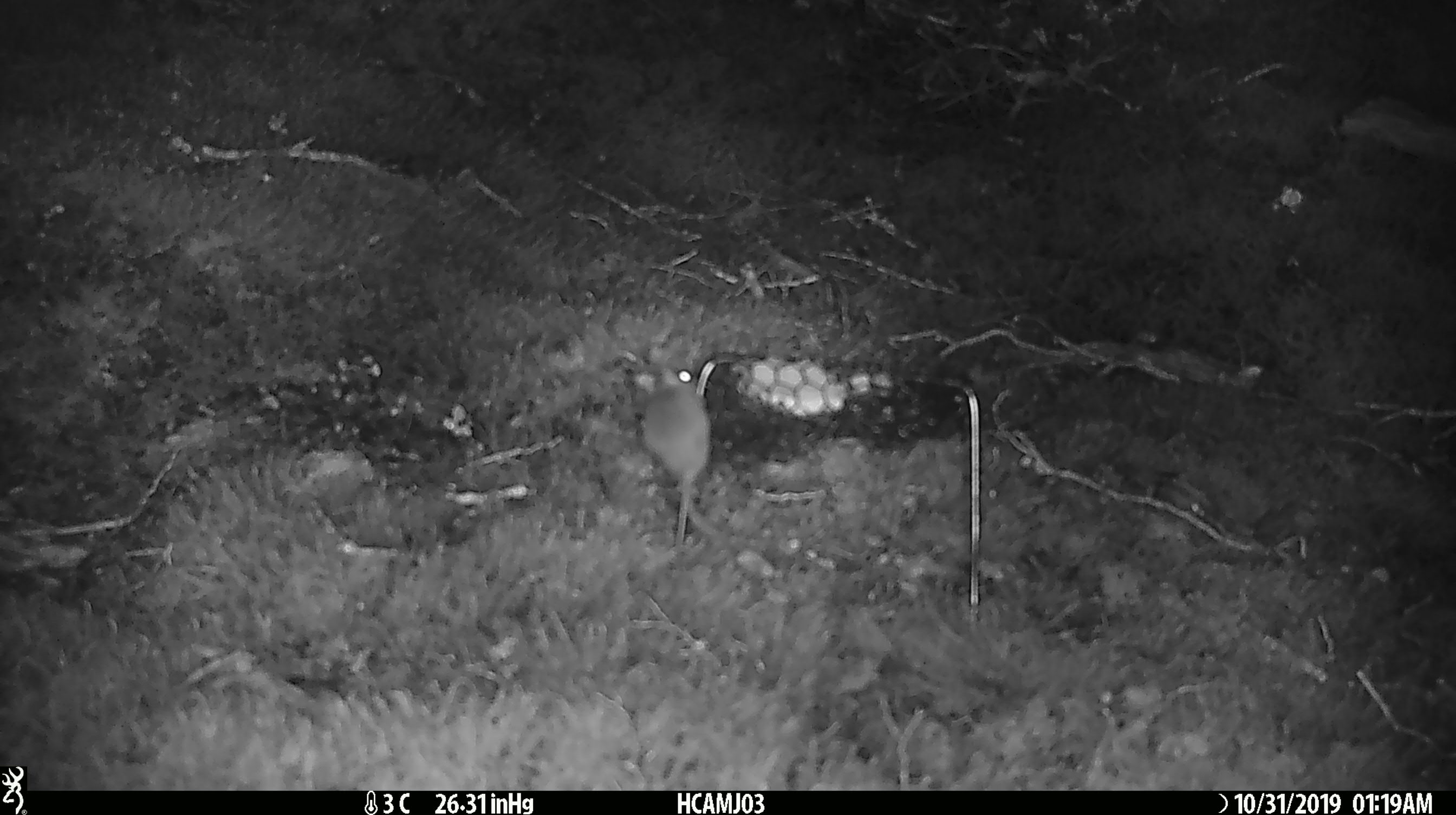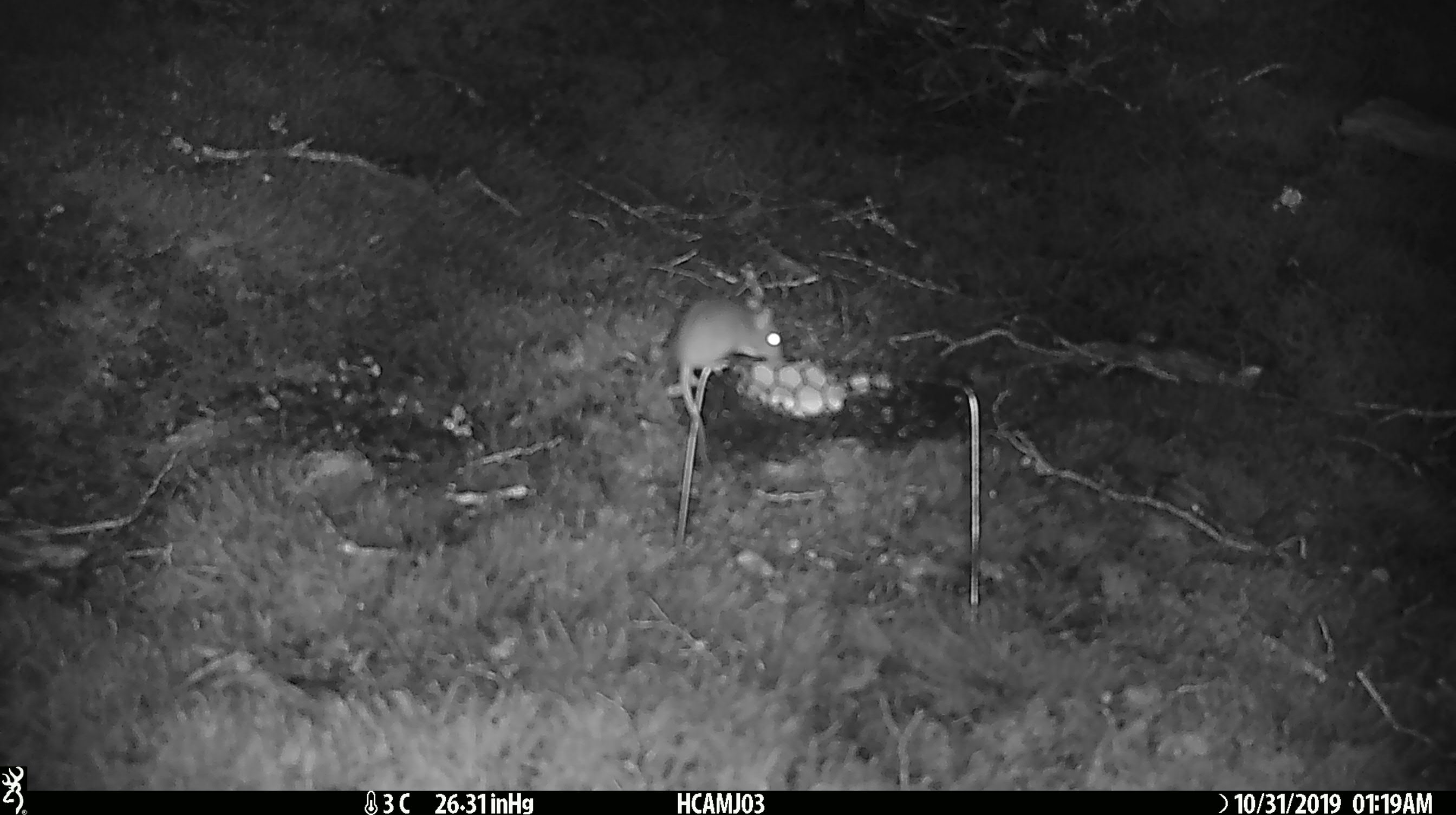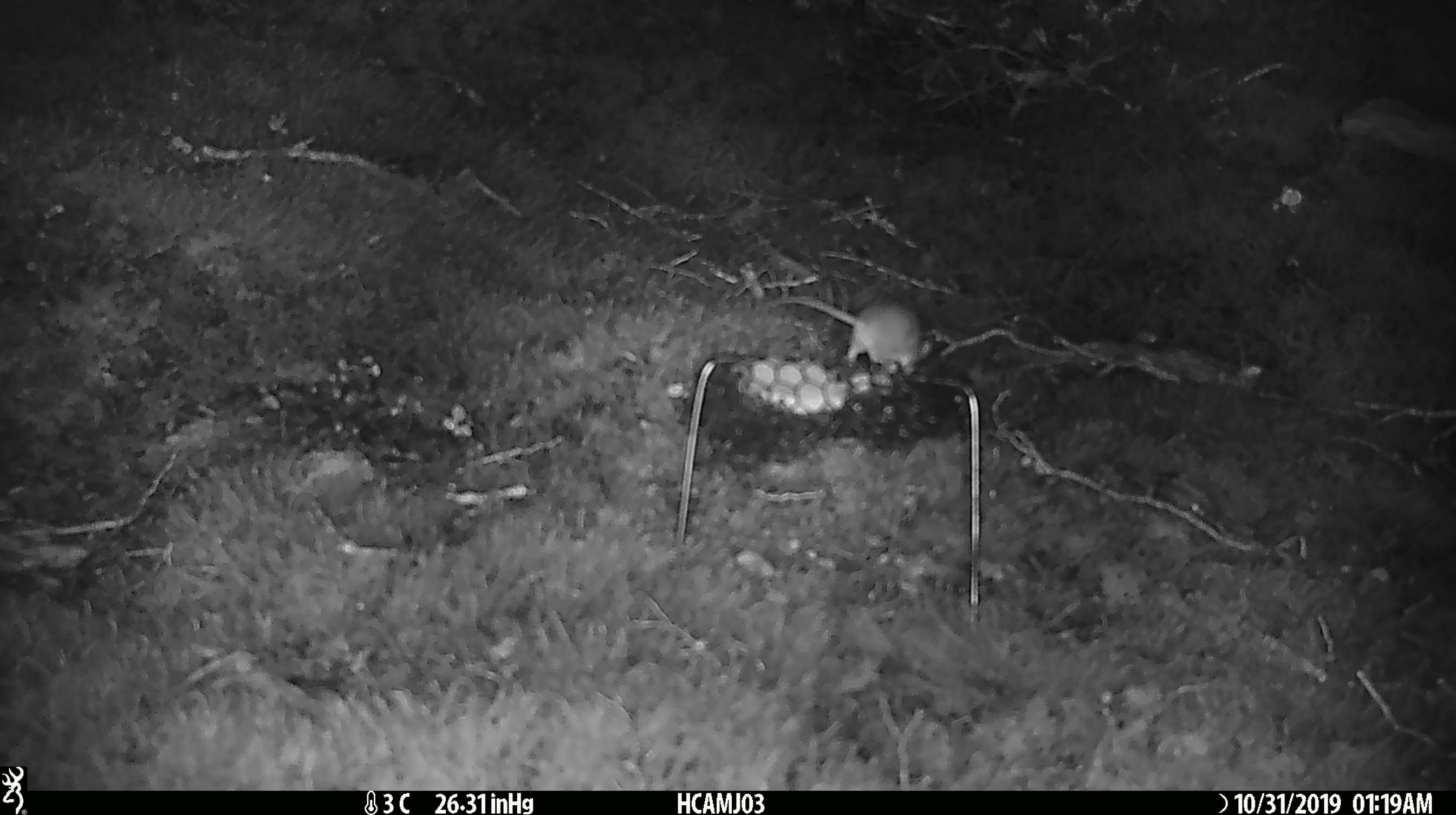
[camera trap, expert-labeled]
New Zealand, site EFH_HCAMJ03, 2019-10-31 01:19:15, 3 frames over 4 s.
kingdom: Animalia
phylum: Chordata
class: Mammalia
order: Rodentia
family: Muridae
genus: Mus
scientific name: Mus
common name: mouse